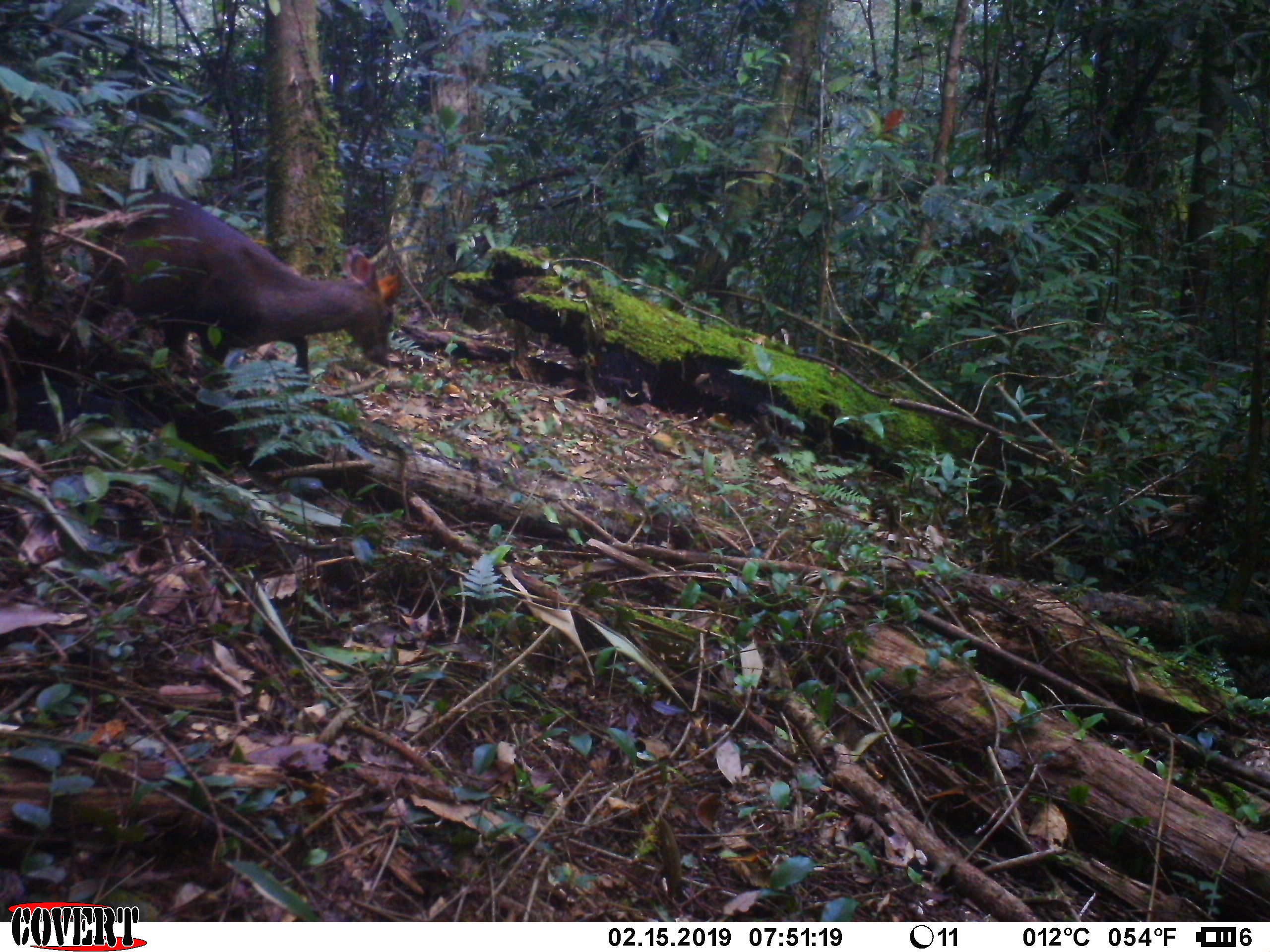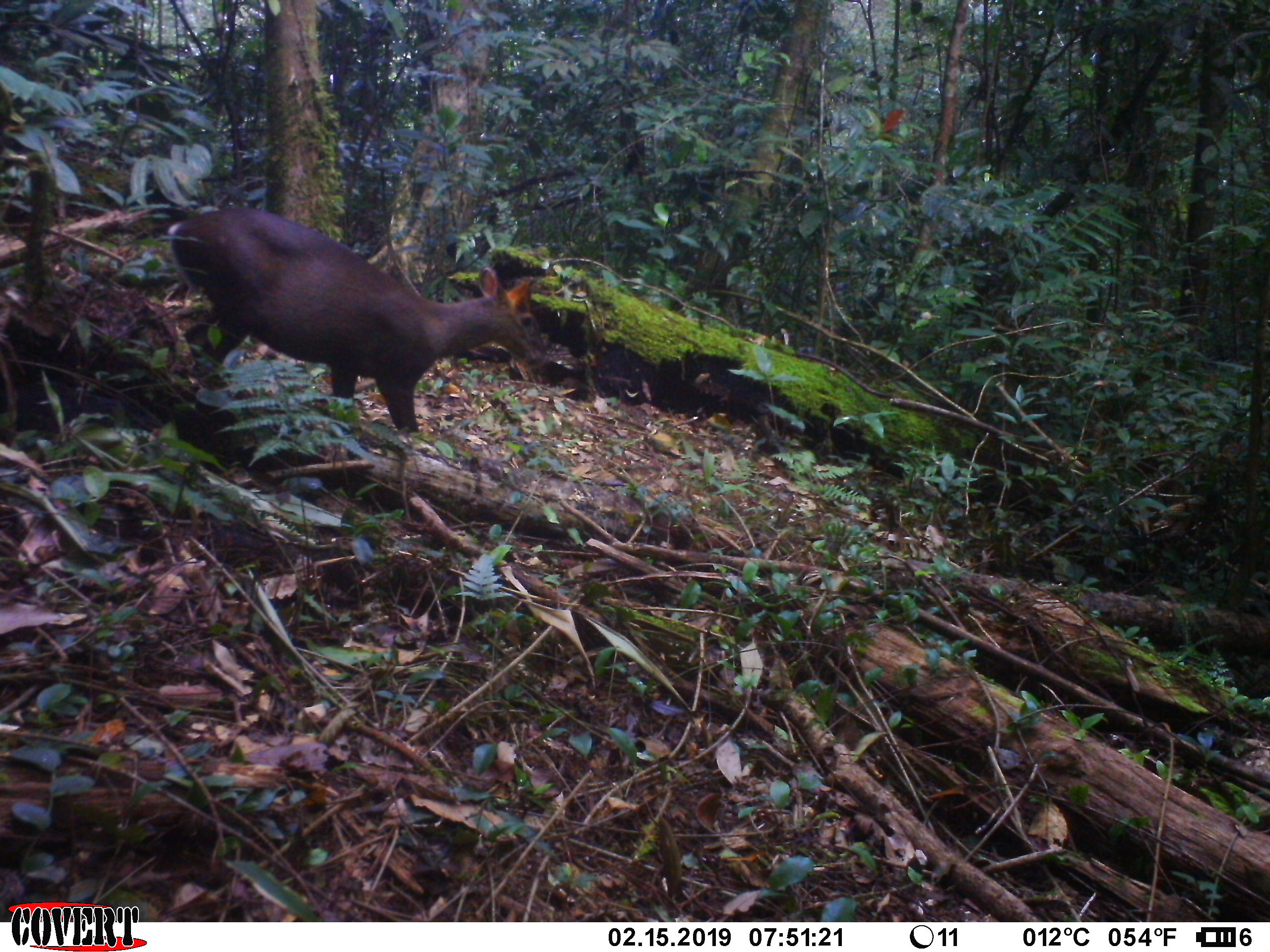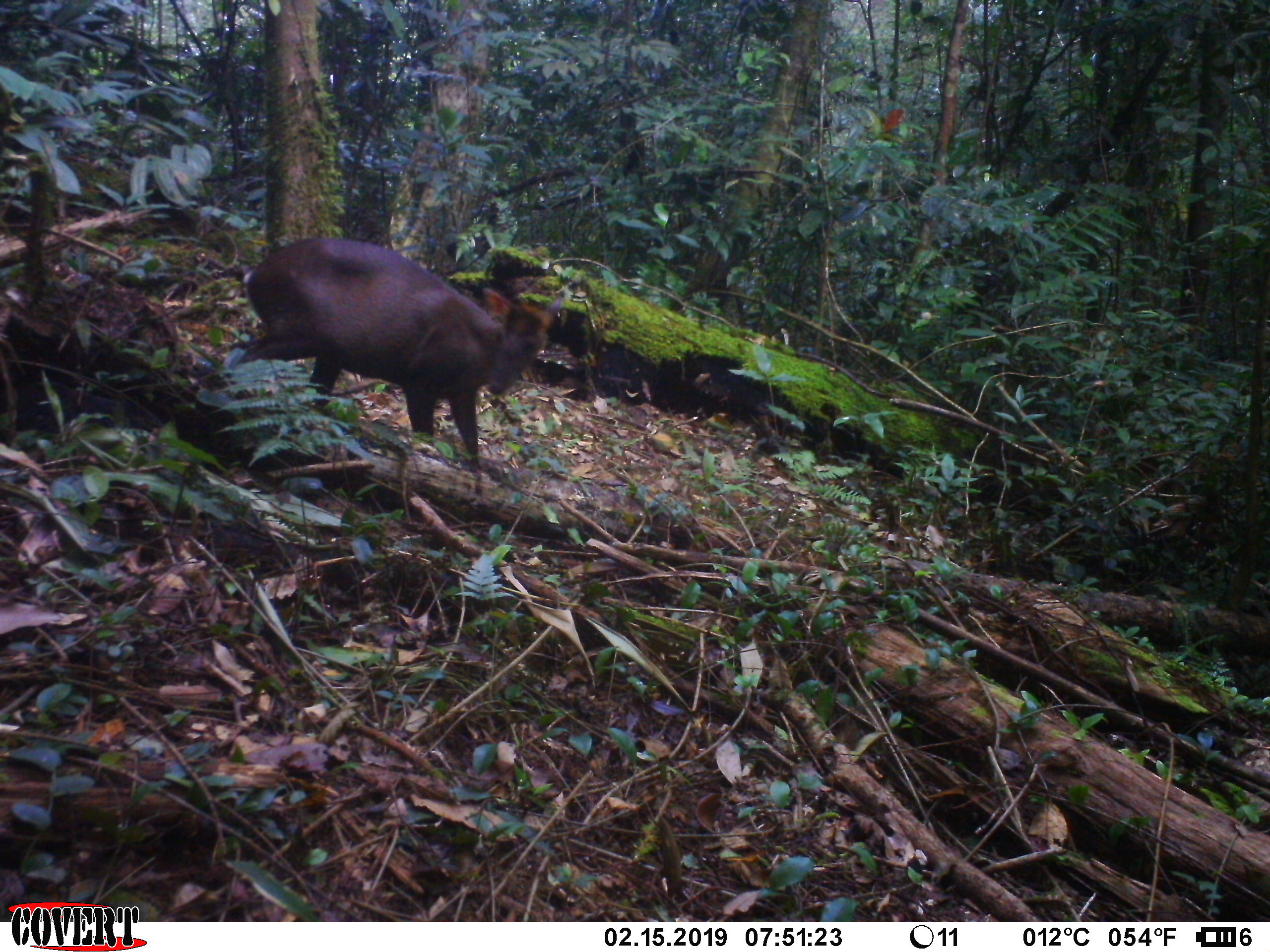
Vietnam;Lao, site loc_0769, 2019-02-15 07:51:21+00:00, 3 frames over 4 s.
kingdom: Animalia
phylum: Chordata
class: Mammalia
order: Artiodactyla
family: Cervidae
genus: Muntiacus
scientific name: Muntiacus rooseveltorum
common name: roosevelt's muntjac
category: roosevelts muntjac group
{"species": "roosevelts muntjac group (roosevelt's muntjac) (Muntiacus rooseveltorum)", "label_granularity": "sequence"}